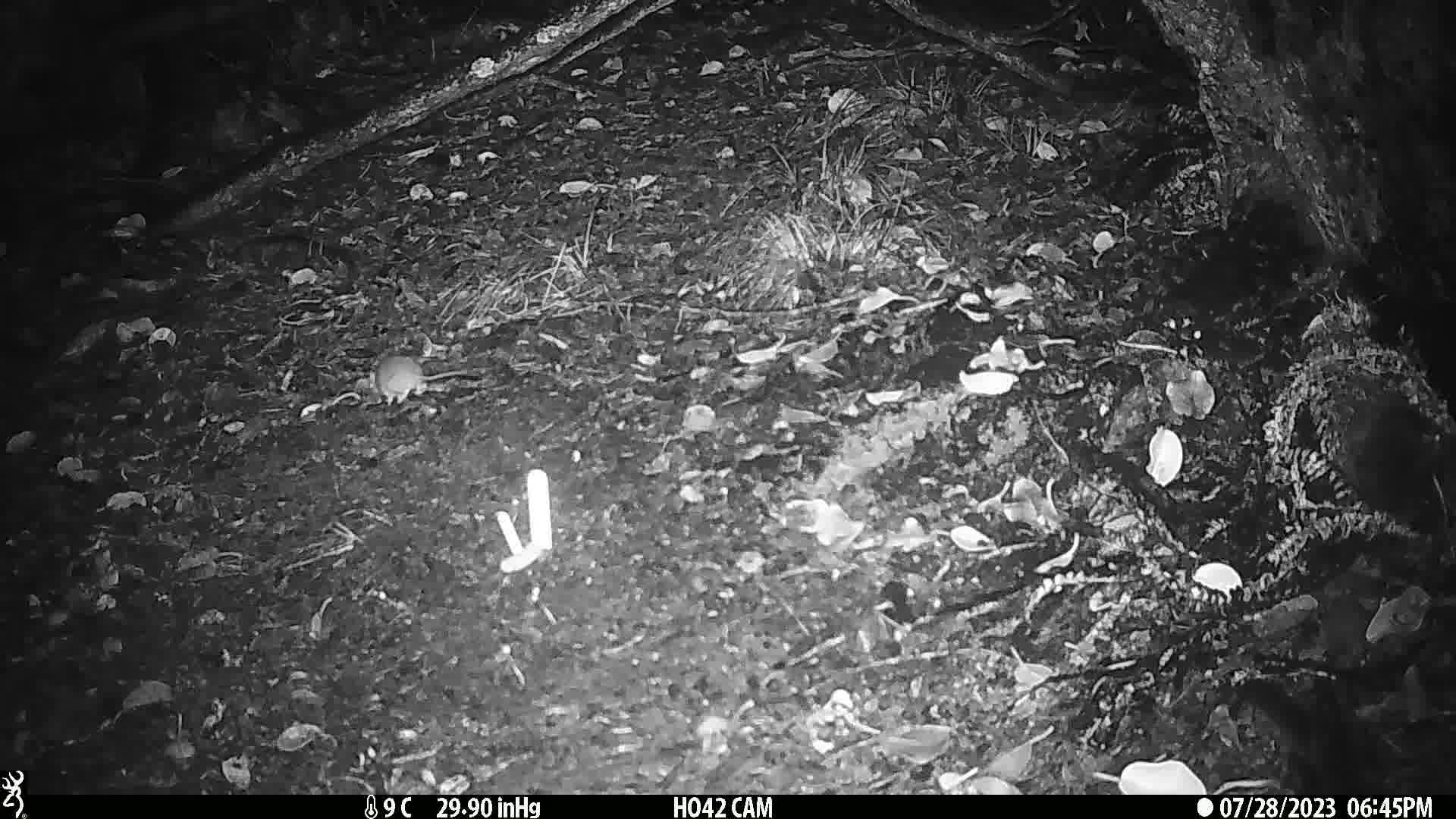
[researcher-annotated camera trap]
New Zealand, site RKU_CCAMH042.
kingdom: Animalia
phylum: Chordata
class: Mammalia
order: Rodentia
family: Muridae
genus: Rattus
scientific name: Rattus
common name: rat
Rat (Rattus).